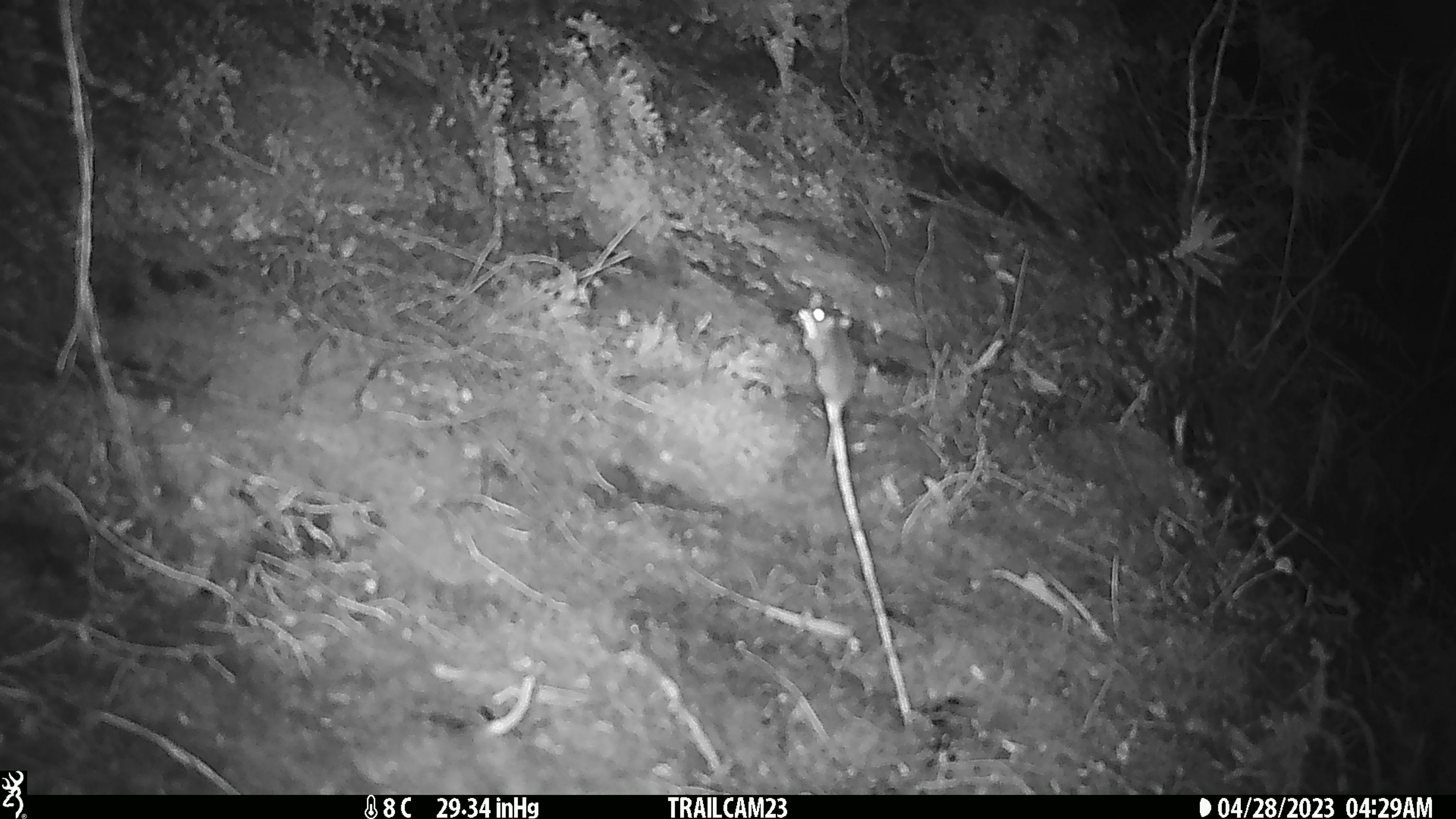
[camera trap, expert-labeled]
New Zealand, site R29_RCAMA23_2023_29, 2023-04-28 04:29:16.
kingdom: Animalia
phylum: Chordata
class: Mammalia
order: Rodentia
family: Muridae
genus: Mus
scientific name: Mus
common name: mouse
Mouse (Mus).